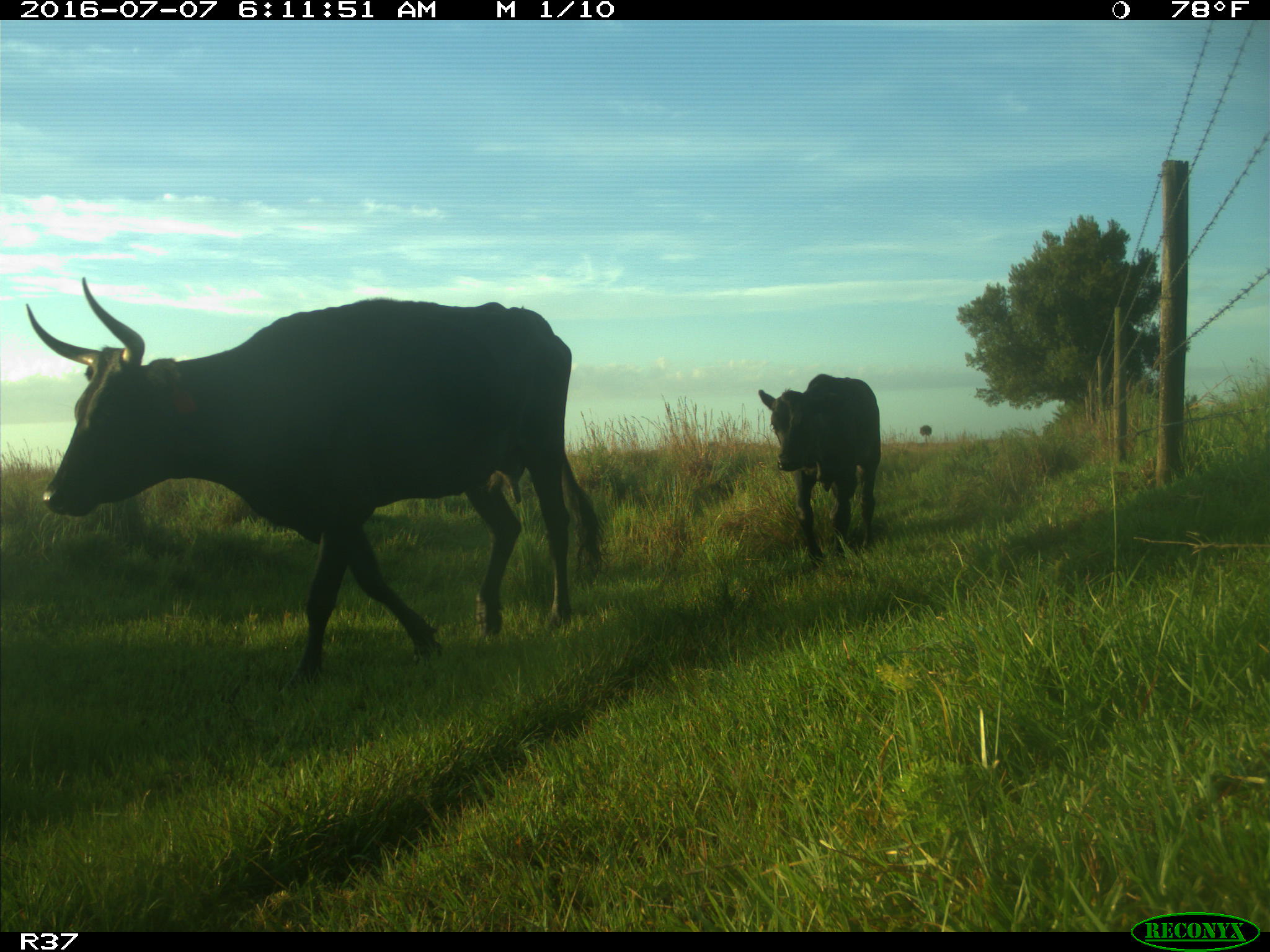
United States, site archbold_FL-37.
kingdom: Animalia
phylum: Chordata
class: Mammalia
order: Artiodactyla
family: Bovidae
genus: Bos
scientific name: Bos taurus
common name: domestic cow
Bos taurus (domestic cow).